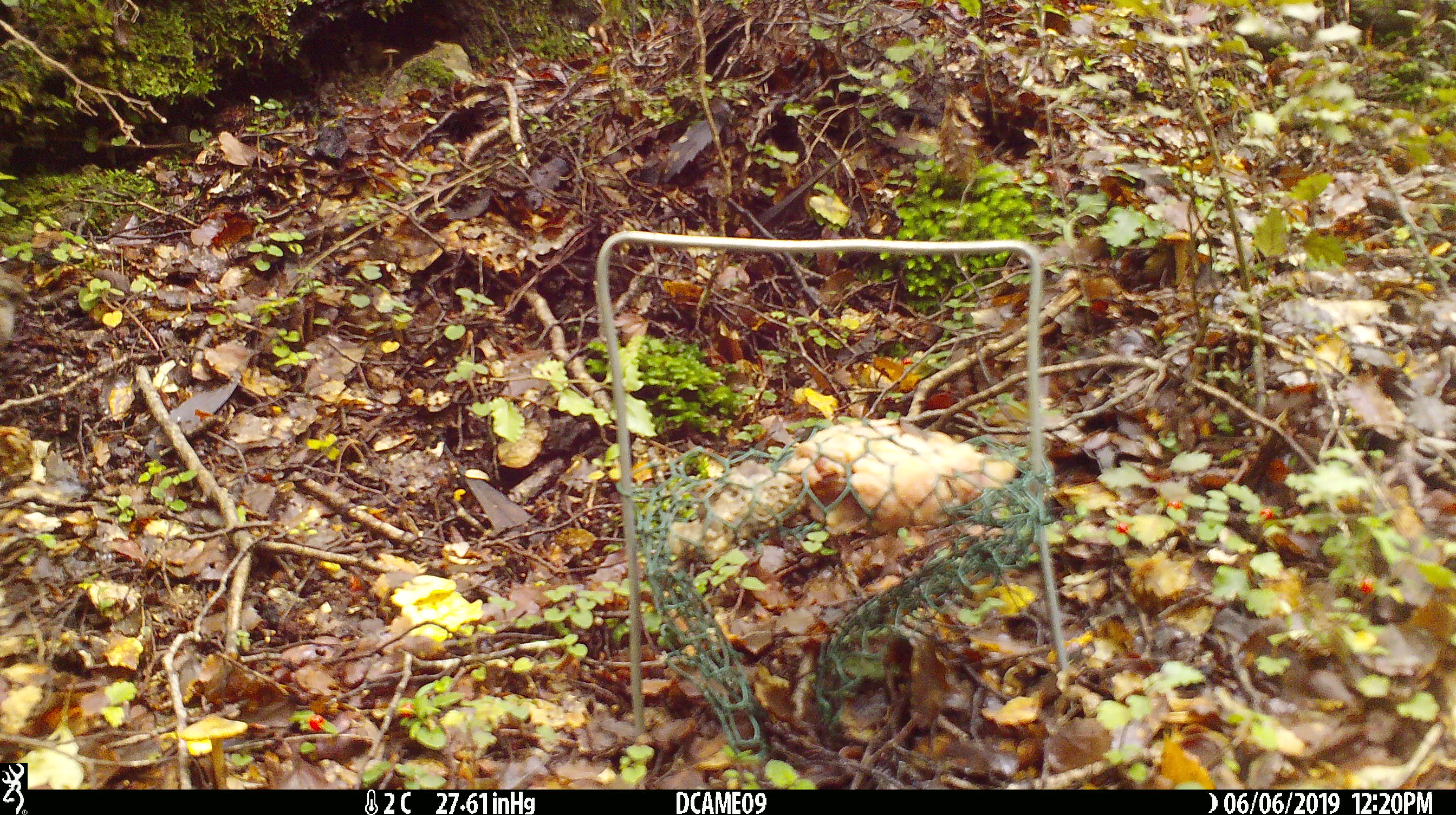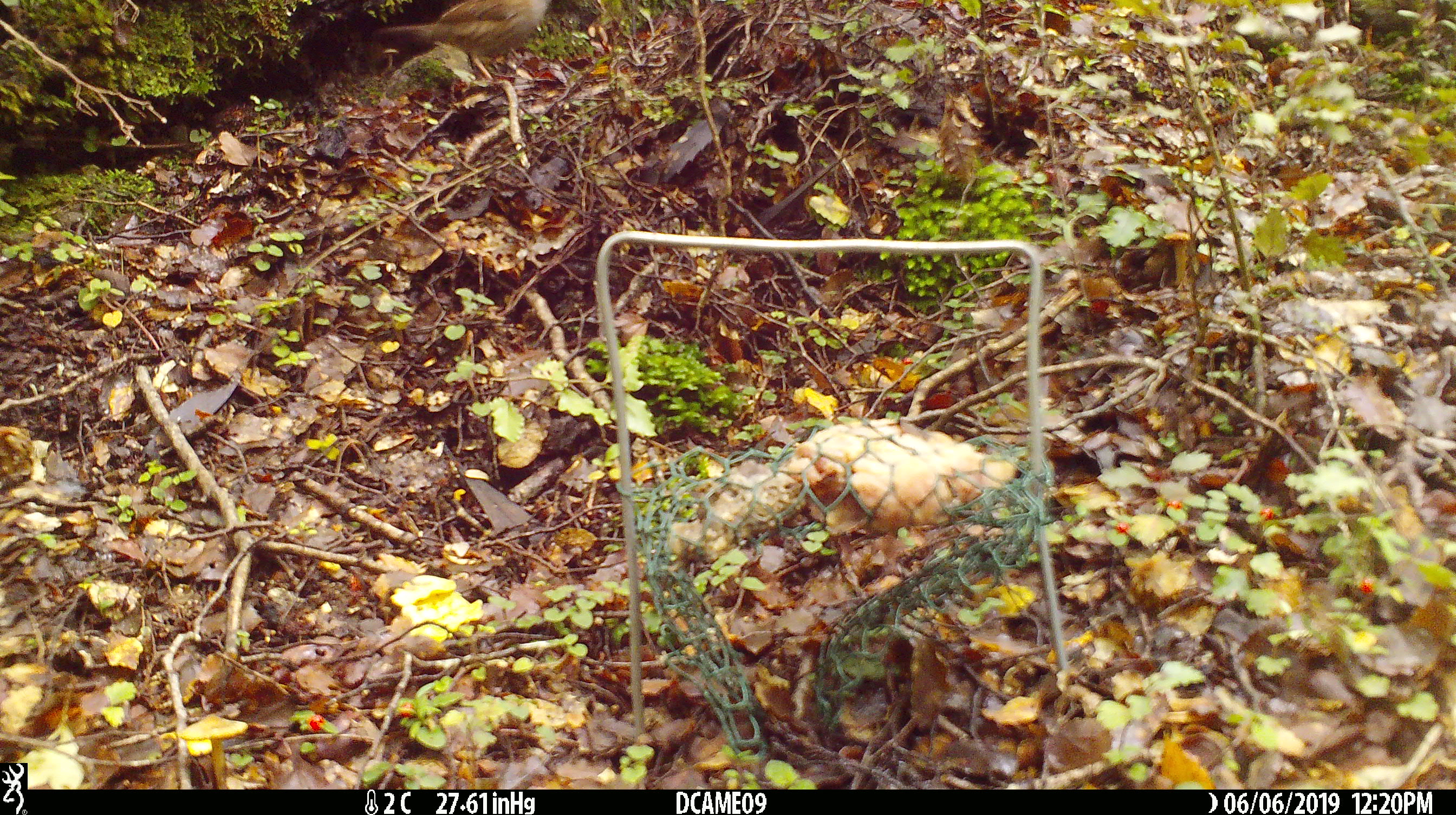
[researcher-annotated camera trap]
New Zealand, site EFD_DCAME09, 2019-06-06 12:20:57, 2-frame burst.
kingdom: Animalia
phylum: Chordata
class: Aves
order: Passeriformes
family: Prunellidae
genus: Prunella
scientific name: Prunella modularis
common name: dunnock